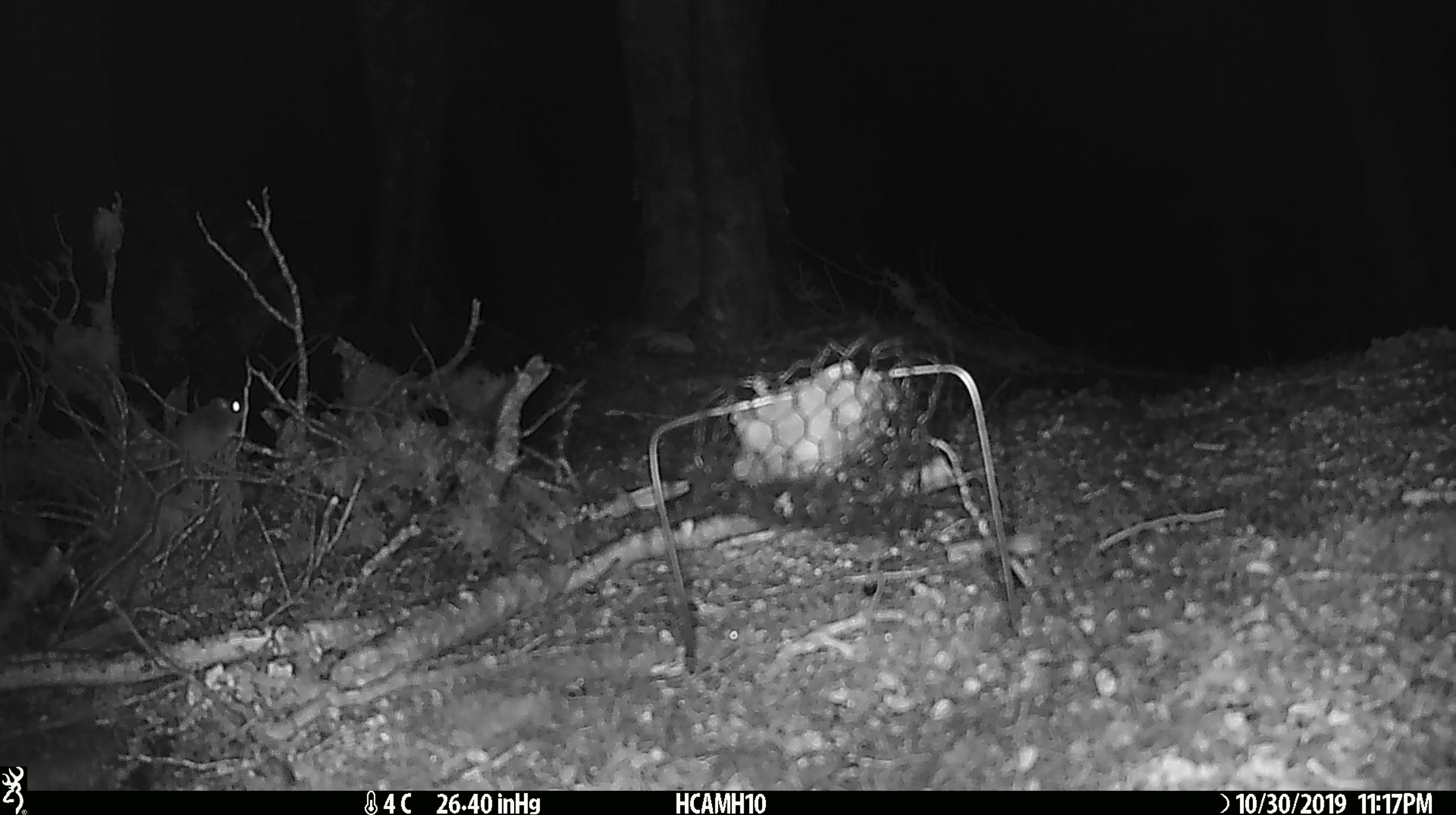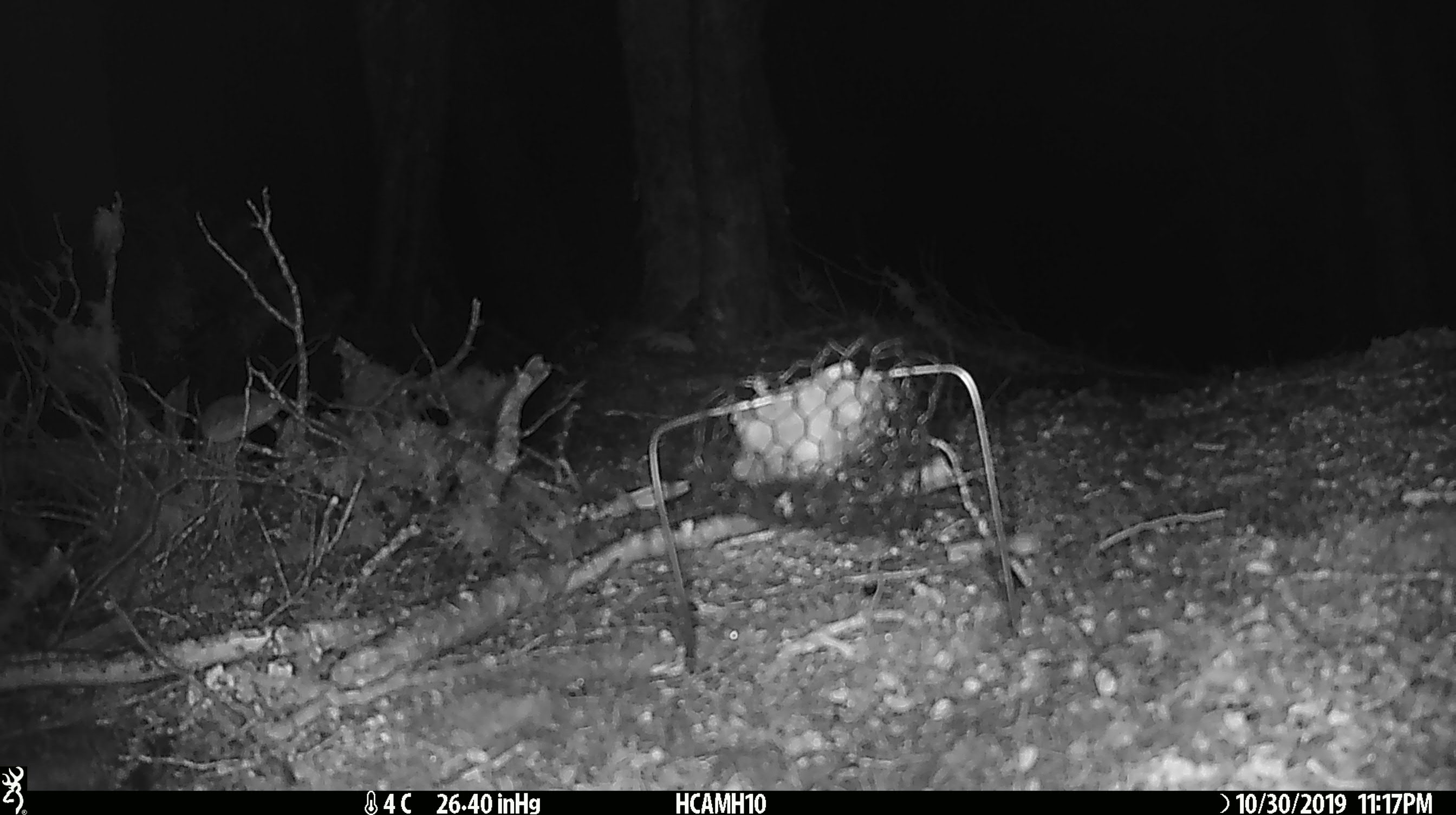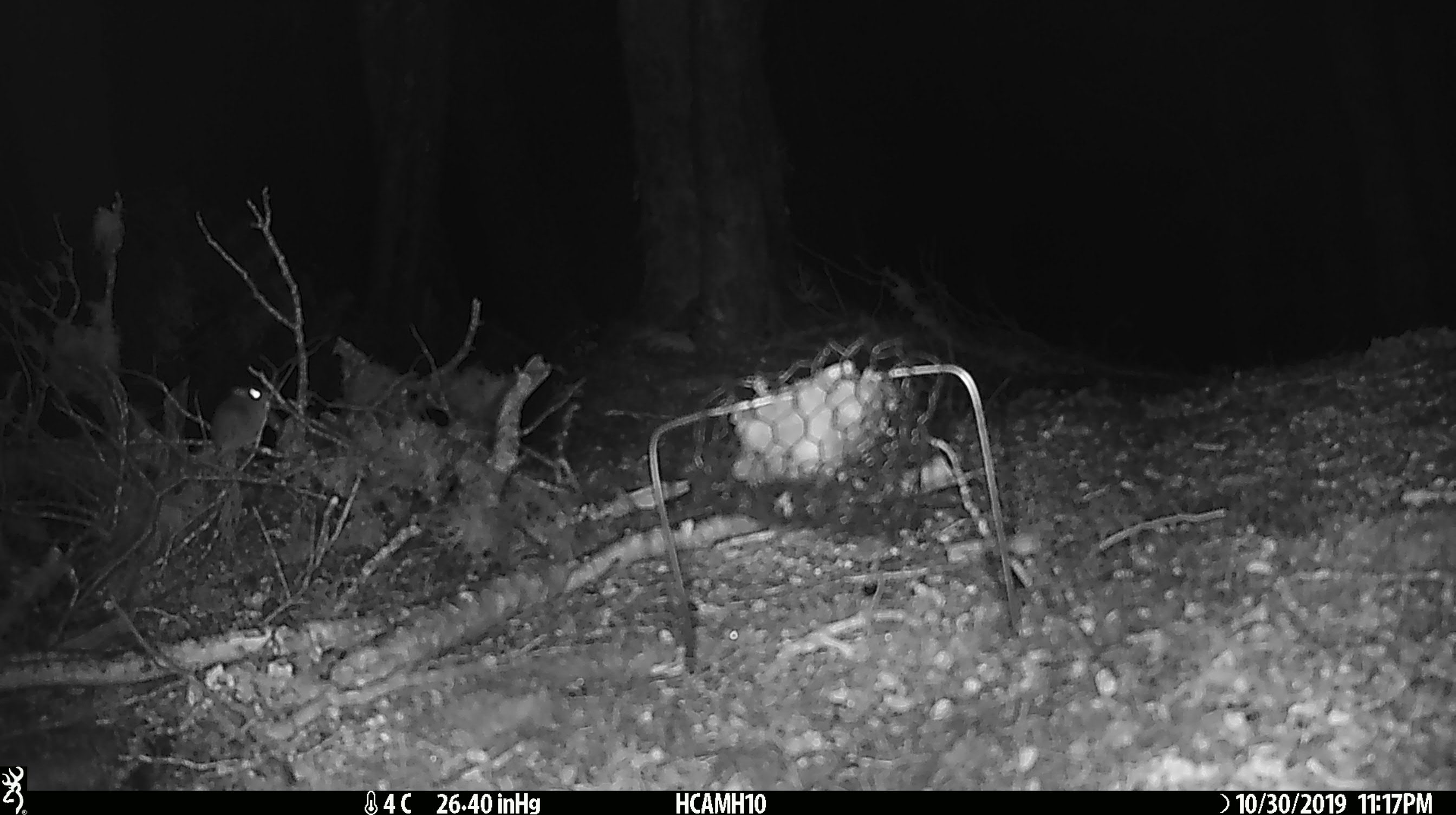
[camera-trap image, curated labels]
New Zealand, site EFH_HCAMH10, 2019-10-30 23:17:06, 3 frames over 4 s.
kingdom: Animalia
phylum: Chordata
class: Mammalia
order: Rodentia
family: Muridae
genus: Mus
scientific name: Mus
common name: mouse